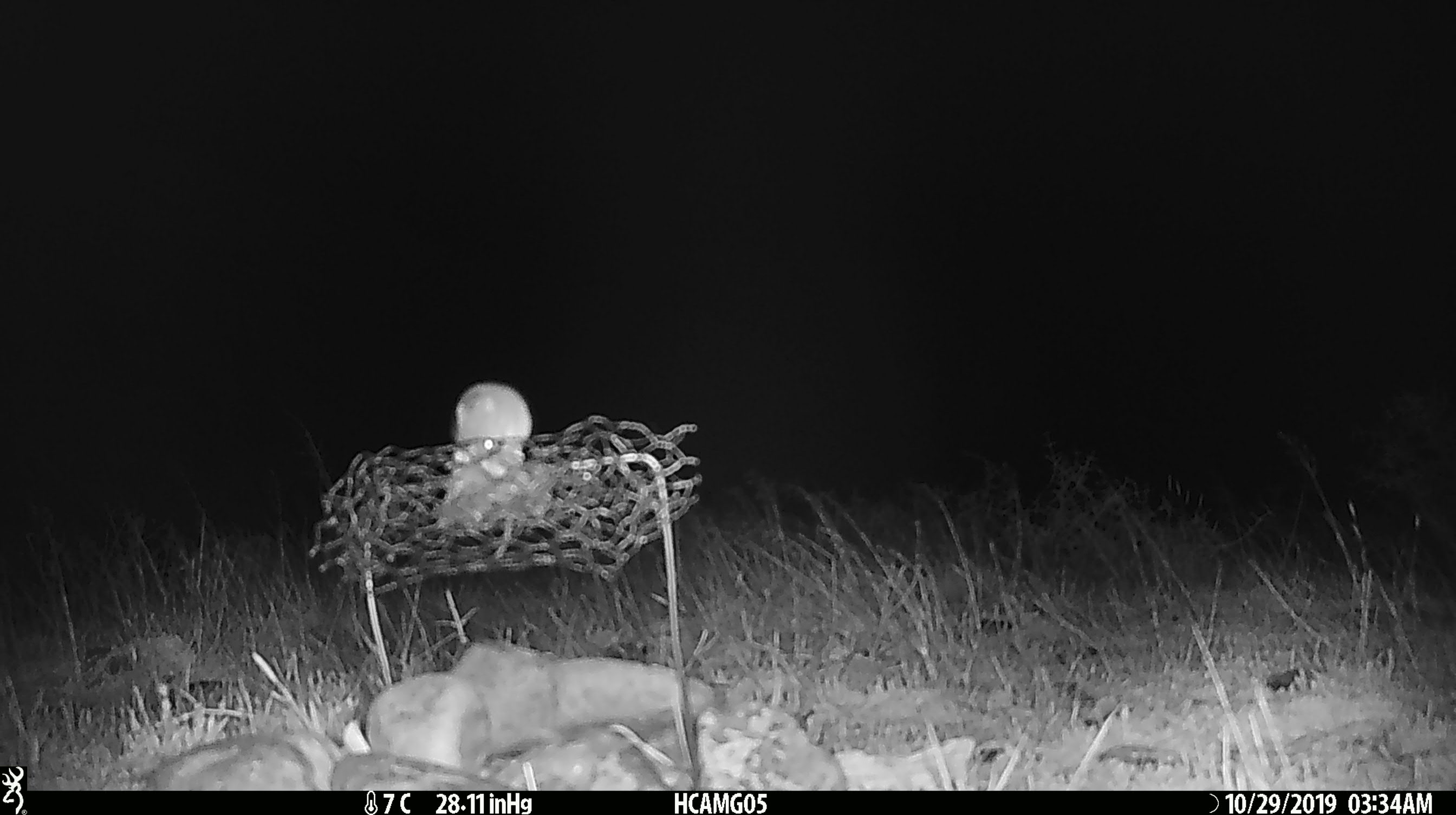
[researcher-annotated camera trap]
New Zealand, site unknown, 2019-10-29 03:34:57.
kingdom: Animalia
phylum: Chordata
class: Mammalia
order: Rodentia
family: Muridae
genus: Mus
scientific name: Mus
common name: mouse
Mouse (Mus).